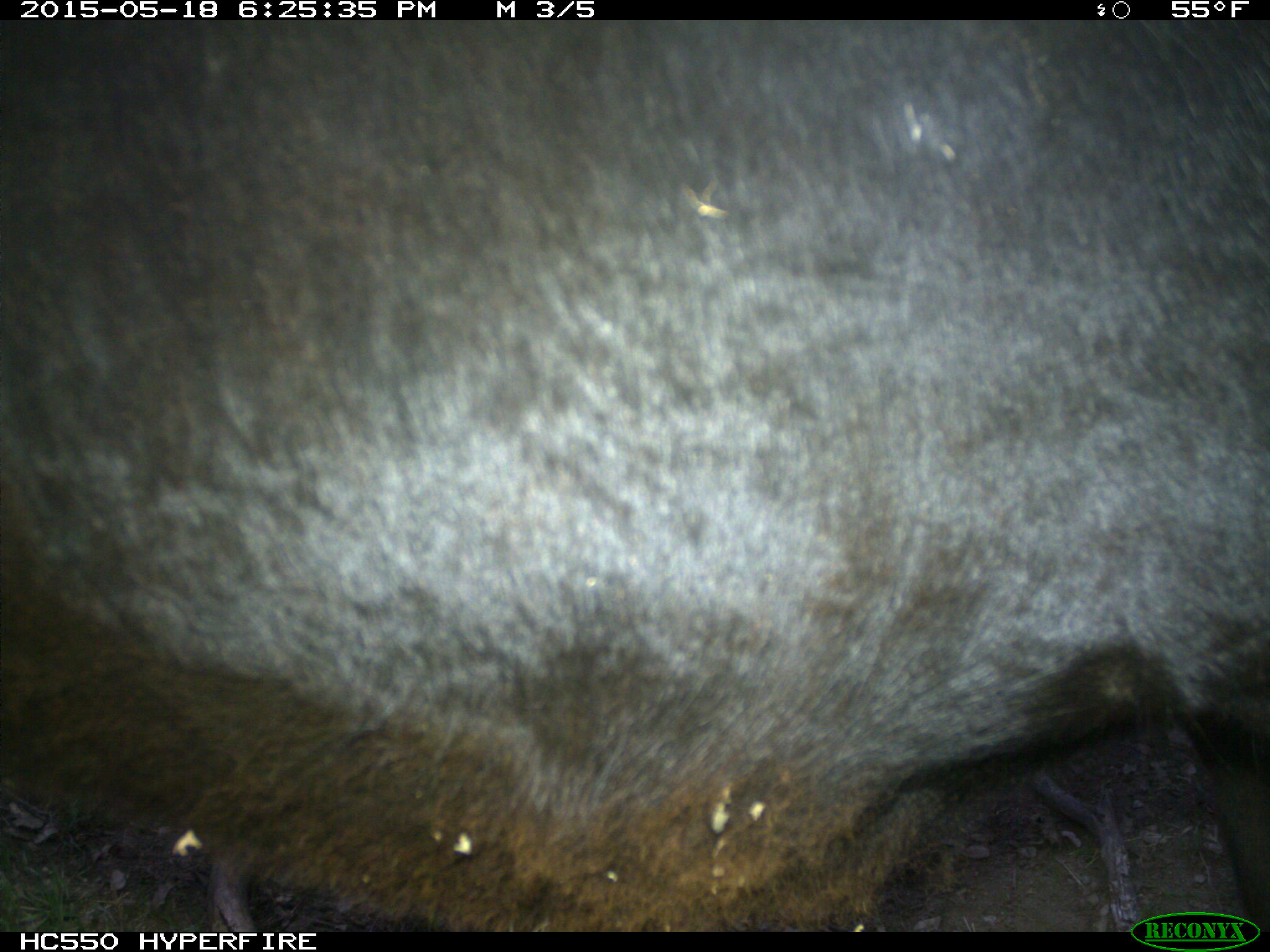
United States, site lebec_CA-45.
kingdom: Animalia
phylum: Chordata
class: Mammalia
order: Artiodactyla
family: Bovidae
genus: Bos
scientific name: Bos taurus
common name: domestic cow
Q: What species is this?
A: Bos taurus (domestic cow).